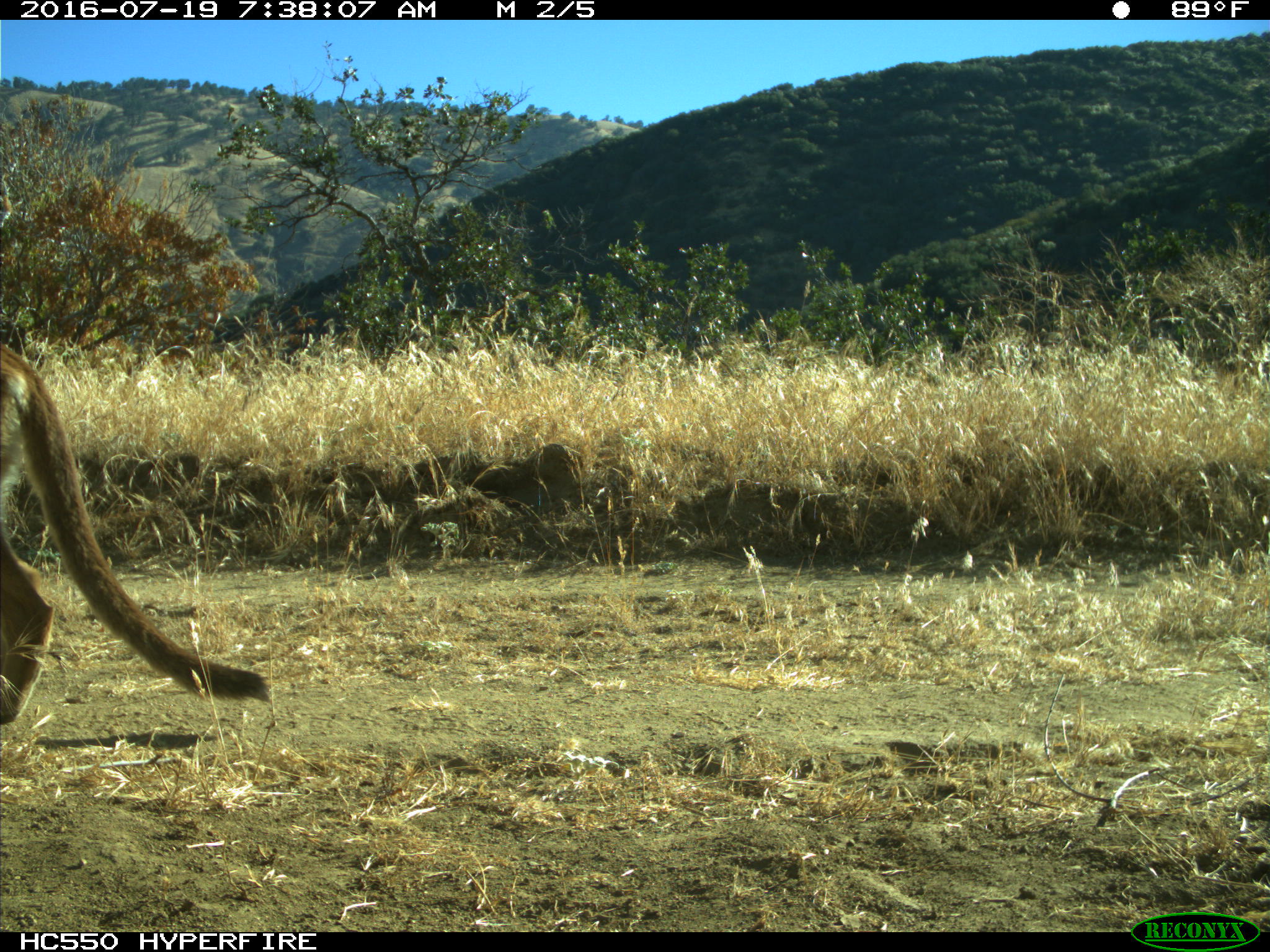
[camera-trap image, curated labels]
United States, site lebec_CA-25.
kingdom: Animalia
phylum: Chordata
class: Mammalia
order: Carnivora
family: Felidae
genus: Puma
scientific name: Puma concolor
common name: mountain lion